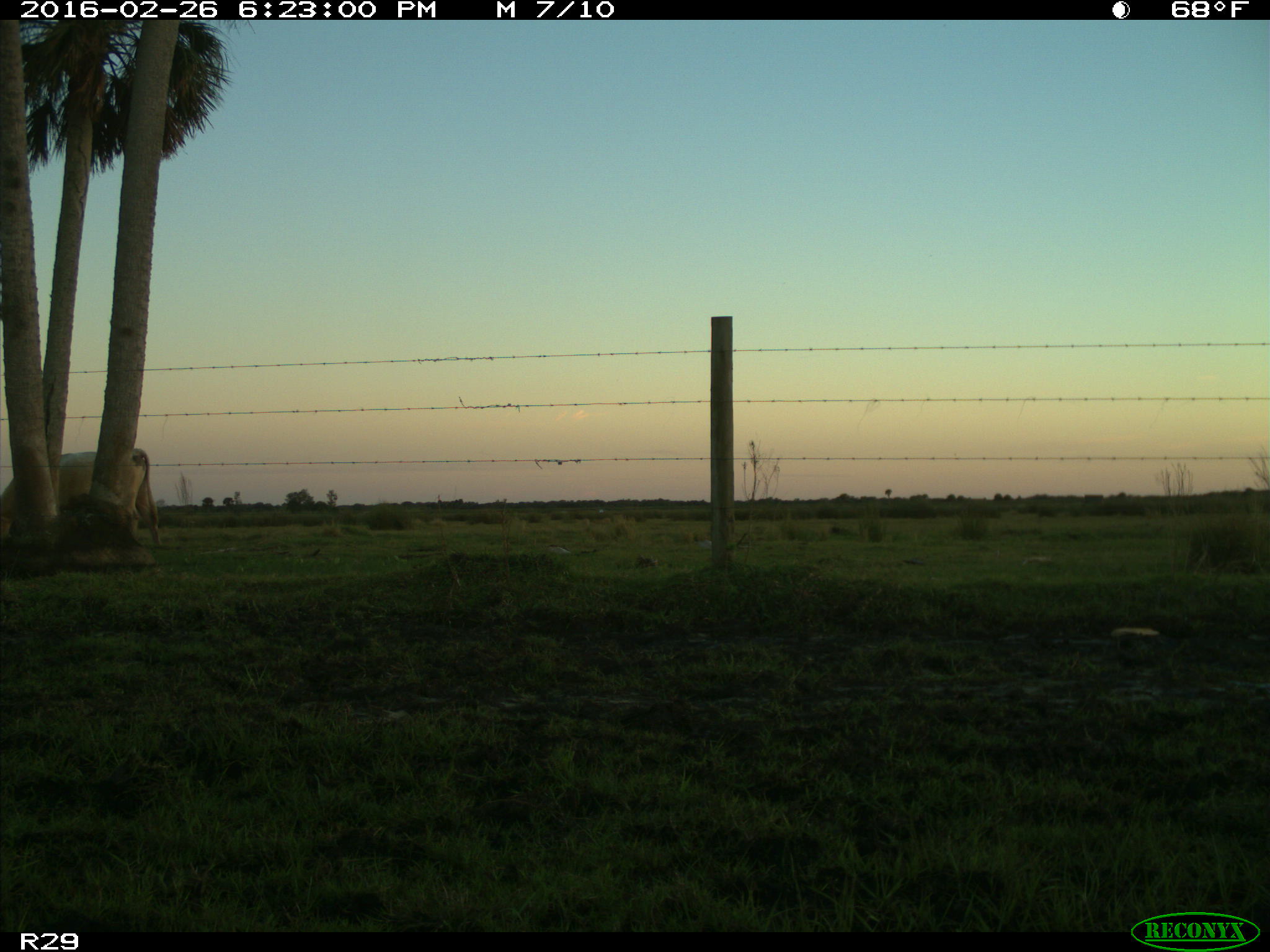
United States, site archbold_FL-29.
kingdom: Animalia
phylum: Chordata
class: Mammalia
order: Artiodactyla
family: Bovidae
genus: Bos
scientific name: Bos taurus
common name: domestic cow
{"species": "Bos taurus (domestic cow)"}